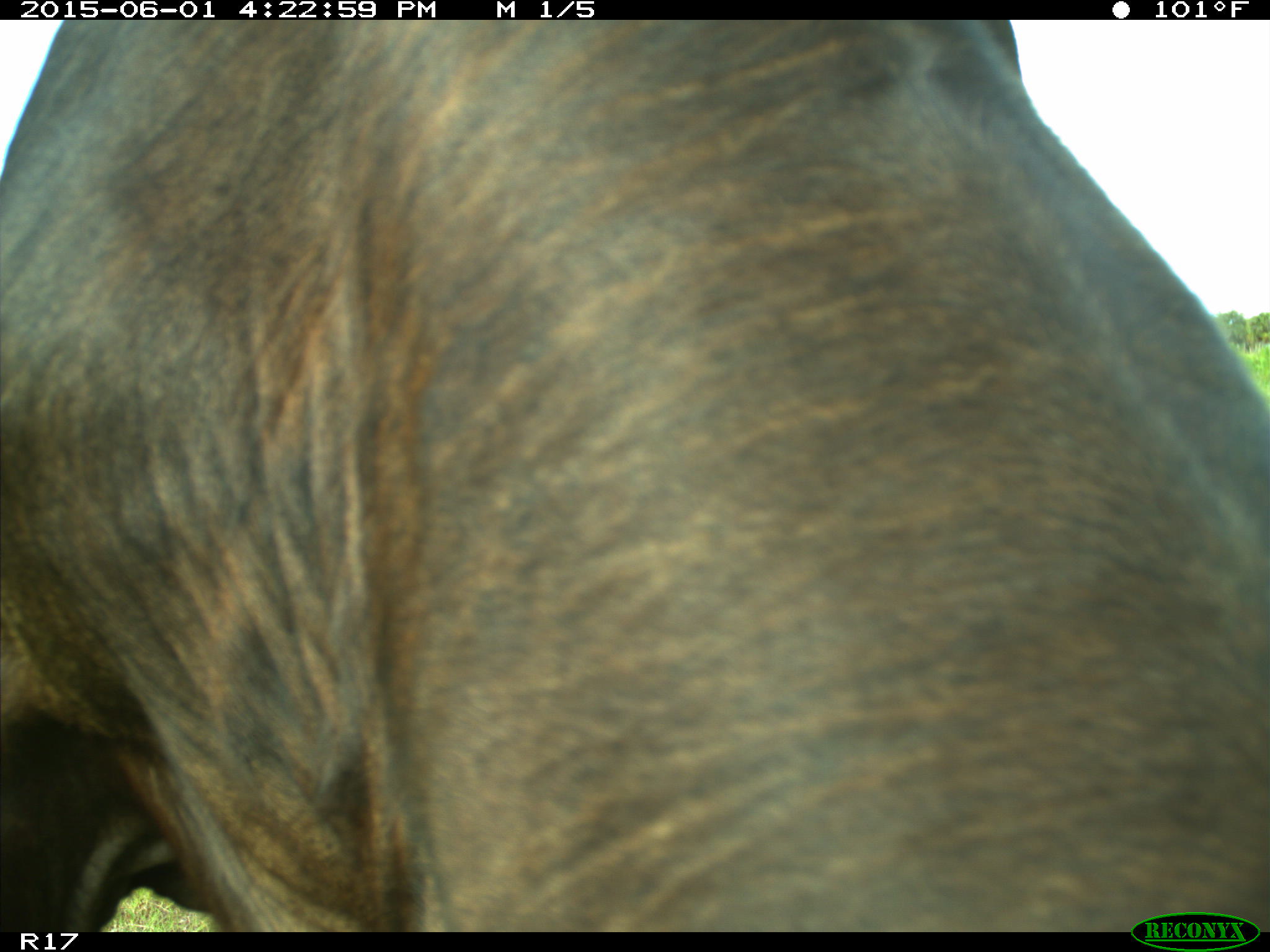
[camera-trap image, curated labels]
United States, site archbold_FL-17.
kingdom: Animalia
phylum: Chordata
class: Mammalia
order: Artiodactyla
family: Bovidae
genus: Bos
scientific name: Bos taurus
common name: domestic cow